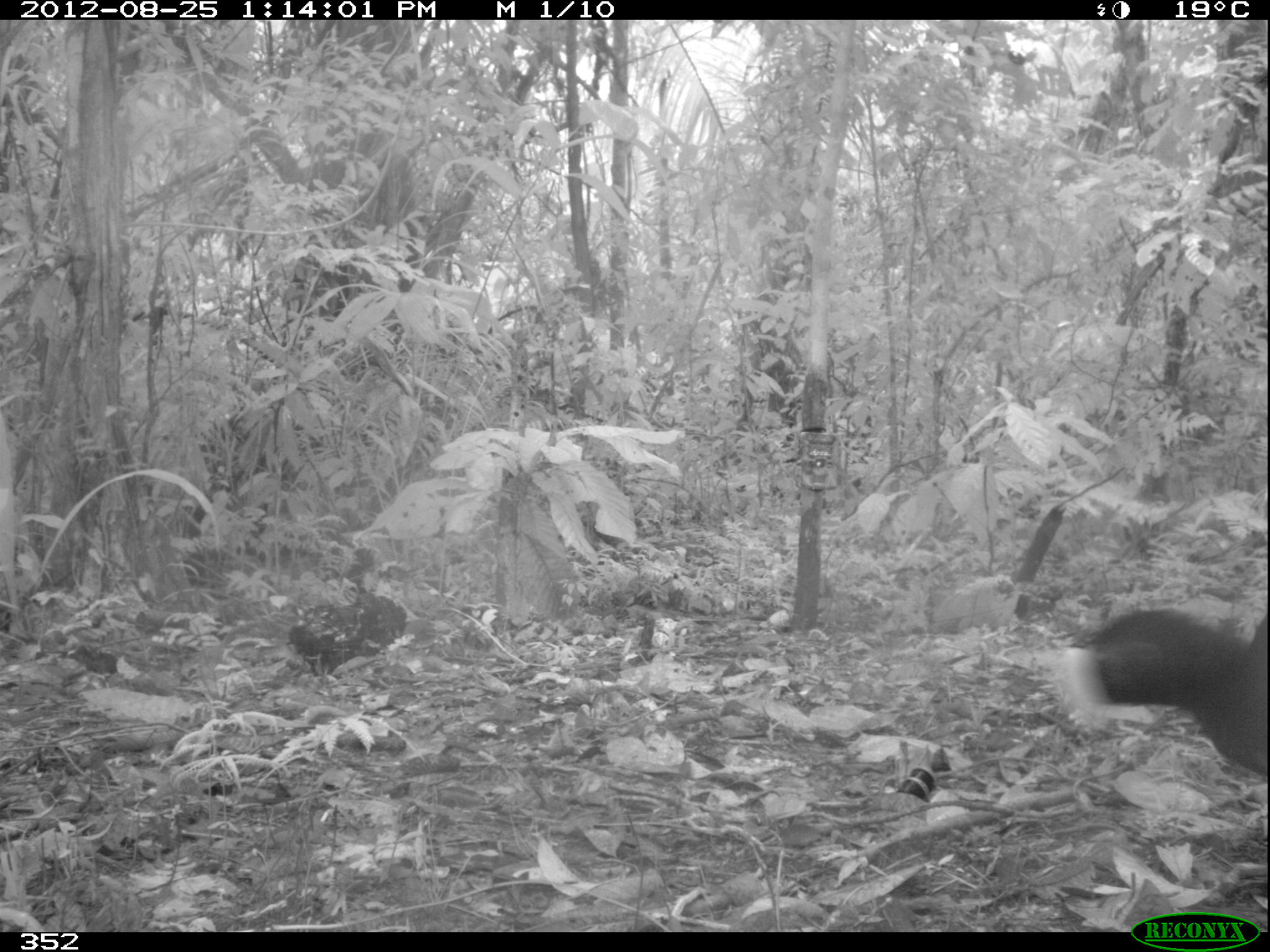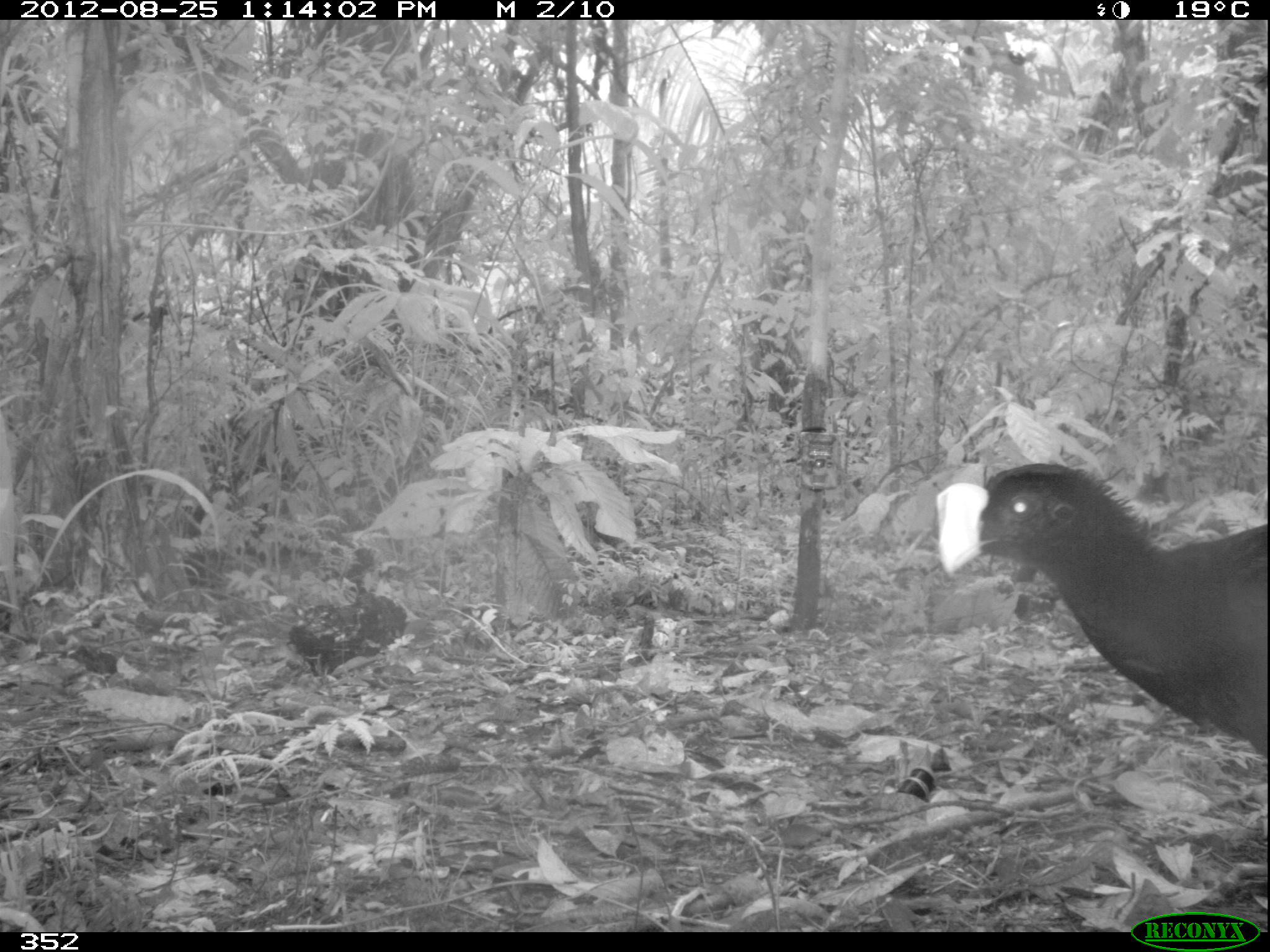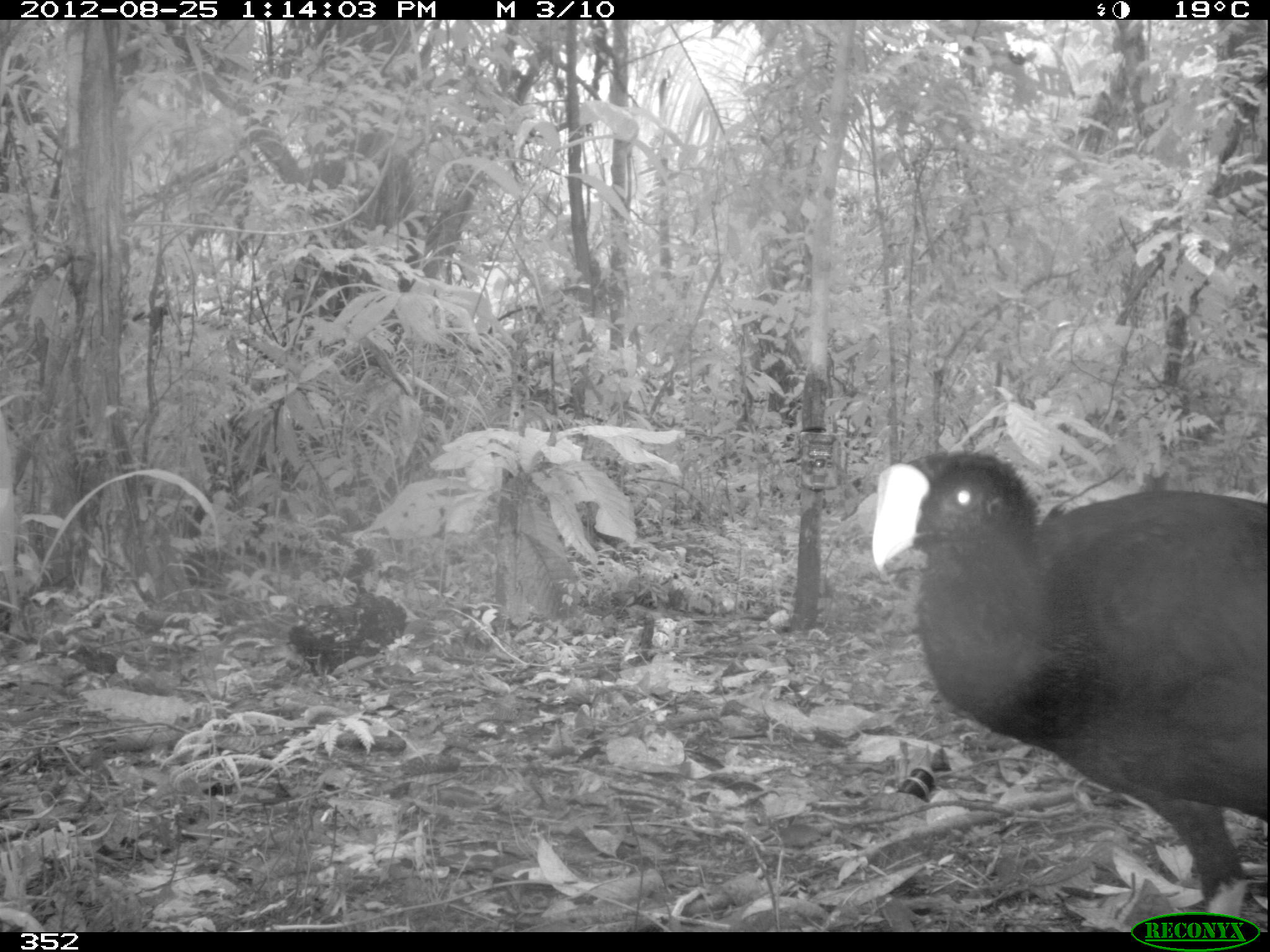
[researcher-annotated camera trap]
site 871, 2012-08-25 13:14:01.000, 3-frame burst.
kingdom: Animalia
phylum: Chordata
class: Aves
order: Galliformes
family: Cracidae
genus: Mitu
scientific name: Mitu tuberosum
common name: razor-billed curassow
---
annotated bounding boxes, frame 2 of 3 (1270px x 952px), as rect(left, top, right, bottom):
mitu tuberosum: rect(932, 456, 1267, 760)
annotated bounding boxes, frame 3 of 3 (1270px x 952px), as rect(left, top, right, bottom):
mitu tuberosum: rect(869, 446, 1270, 932)